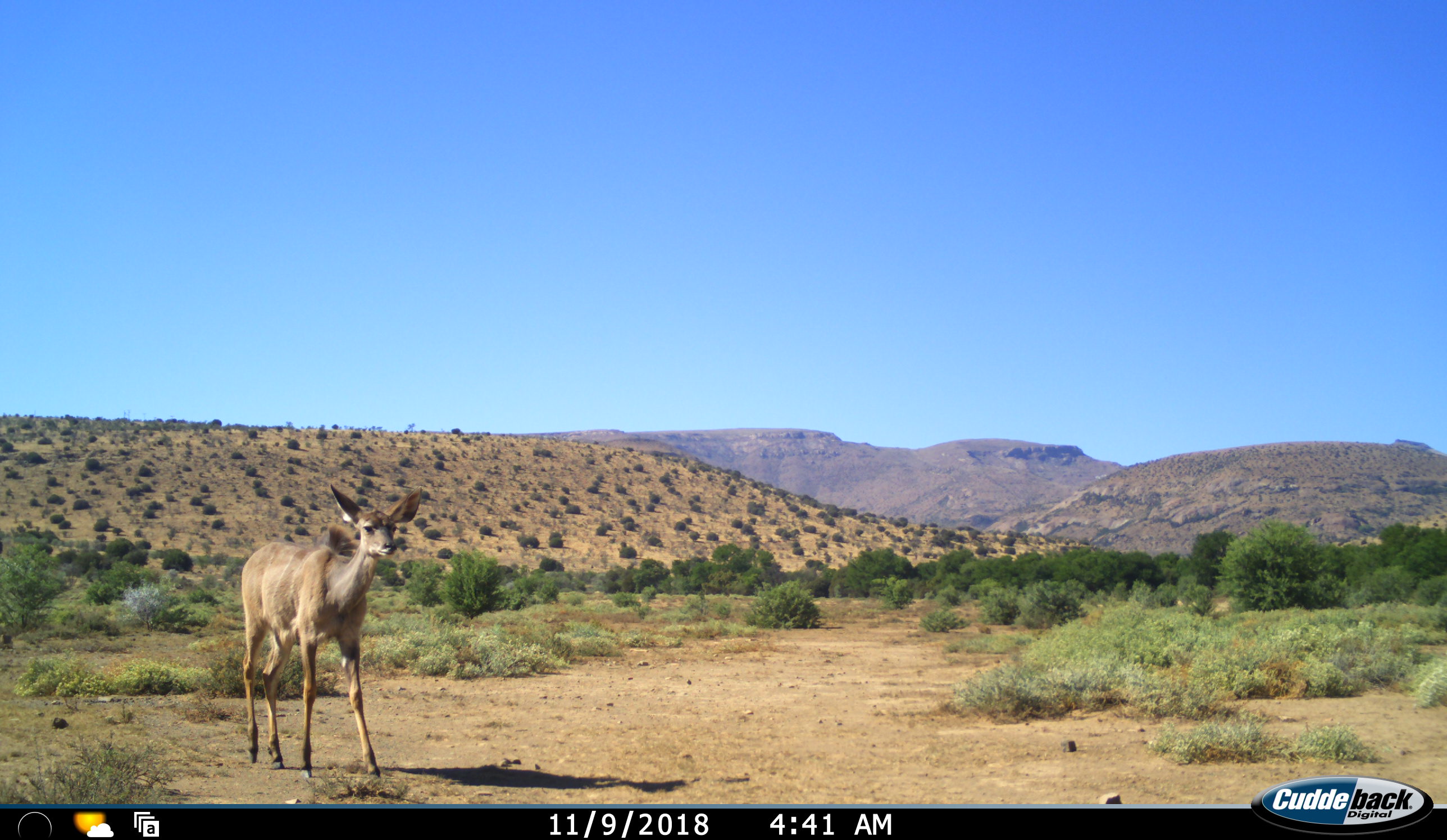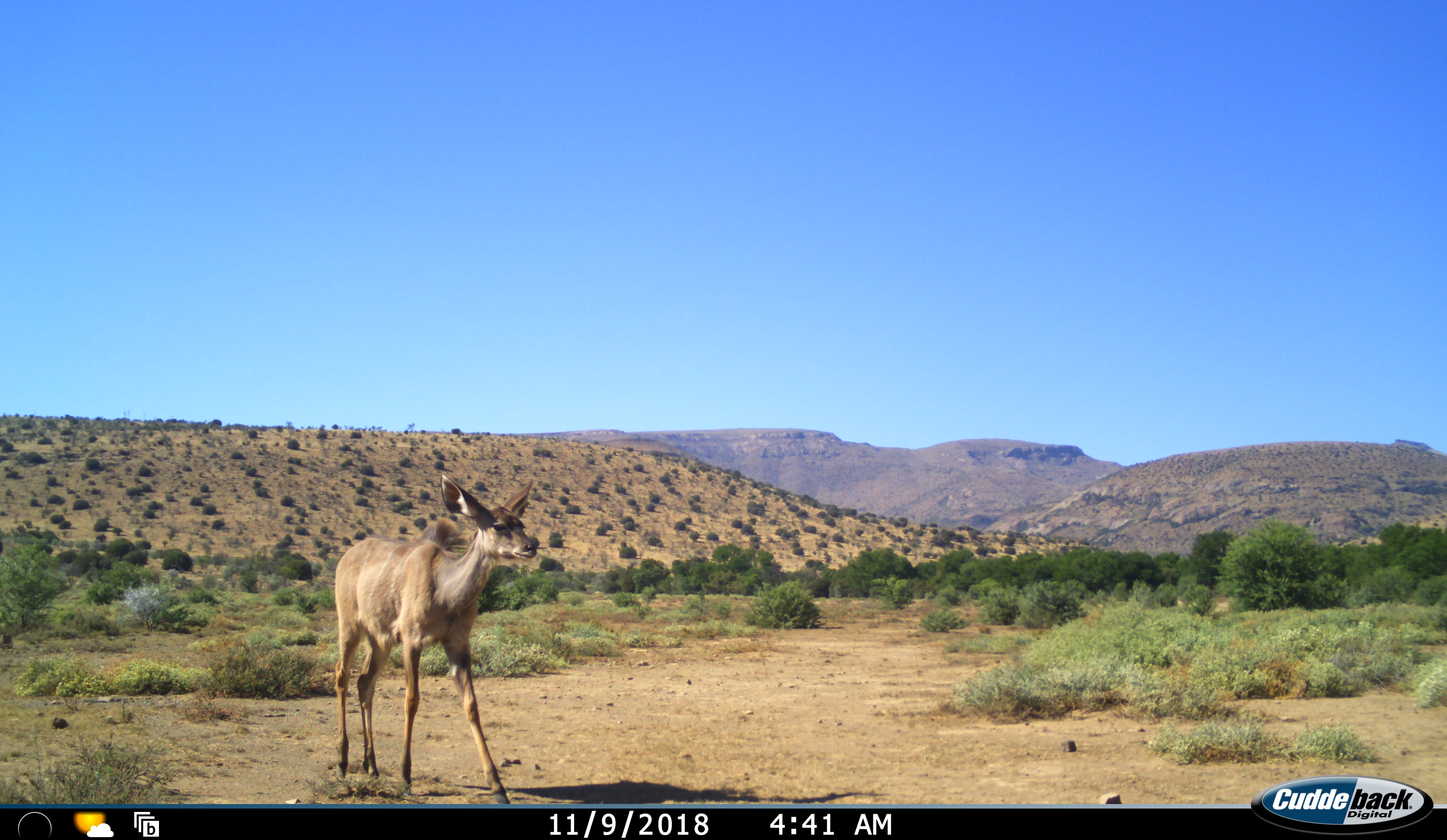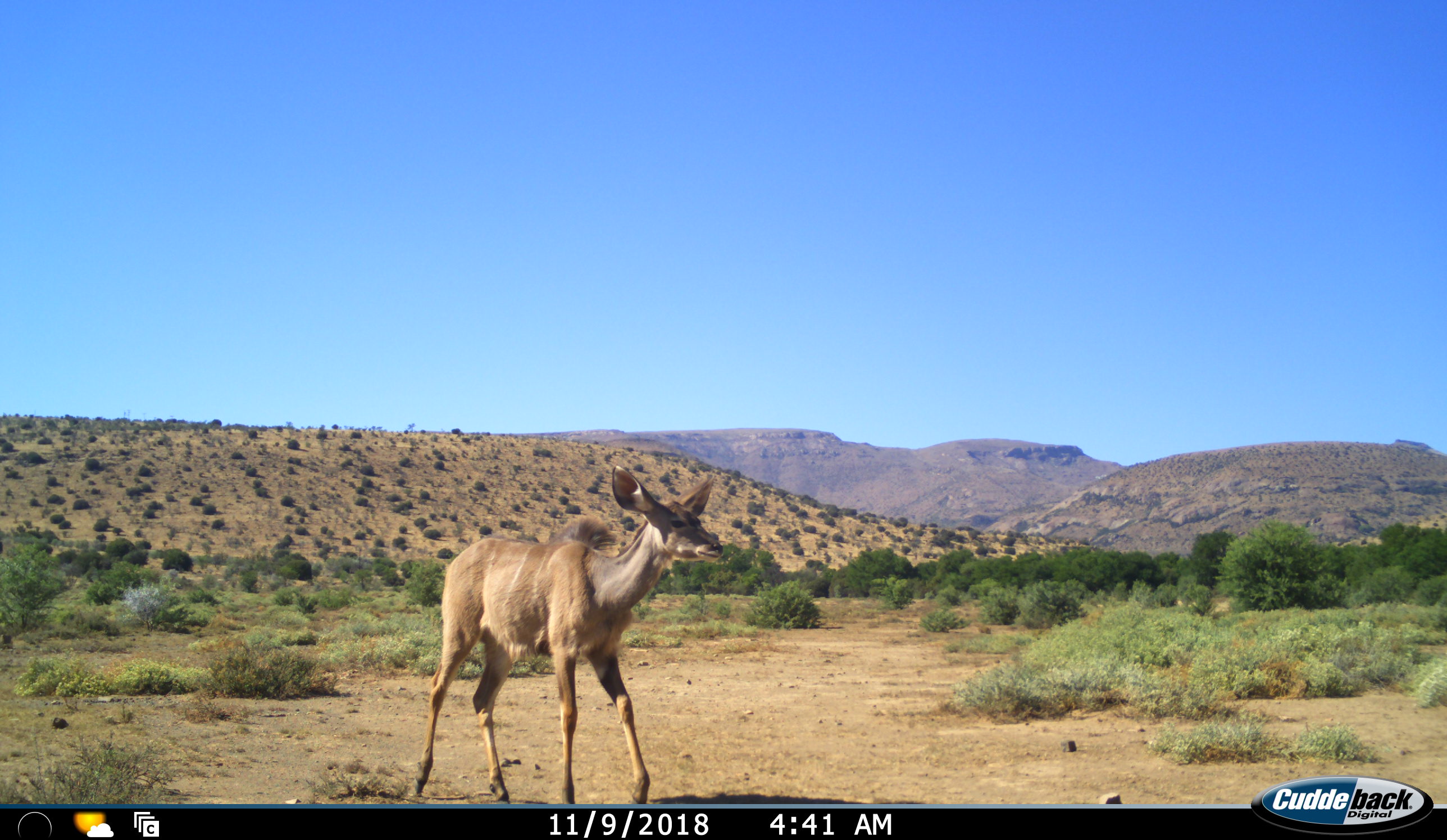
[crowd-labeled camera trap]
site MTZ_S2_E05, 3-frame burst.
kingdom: Animalia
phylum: Chordata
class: Mammalia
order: Artiodactyla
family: Bovidae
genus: Tragelaphus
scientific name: Tragelaphus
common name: kudu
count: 1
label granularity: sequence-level